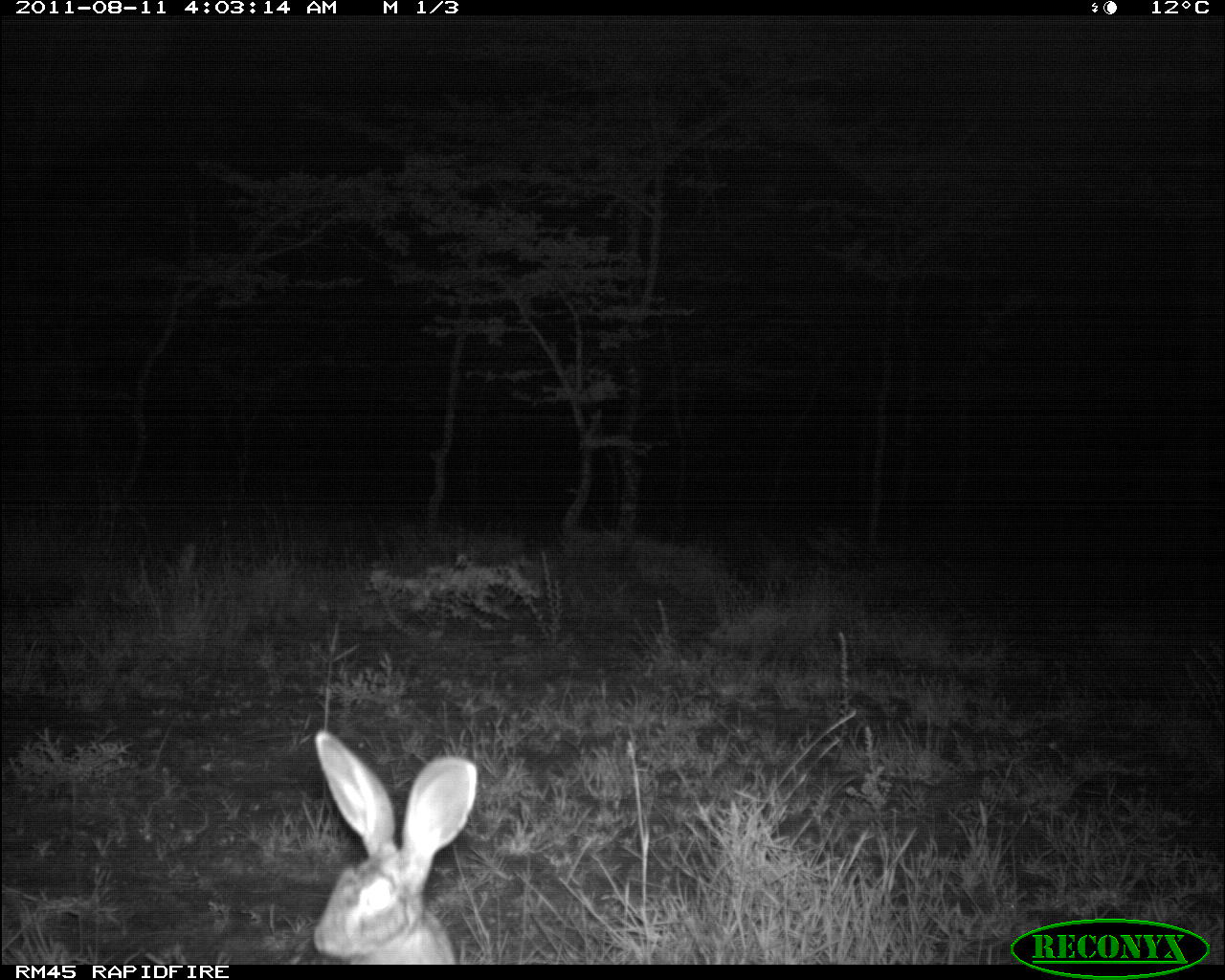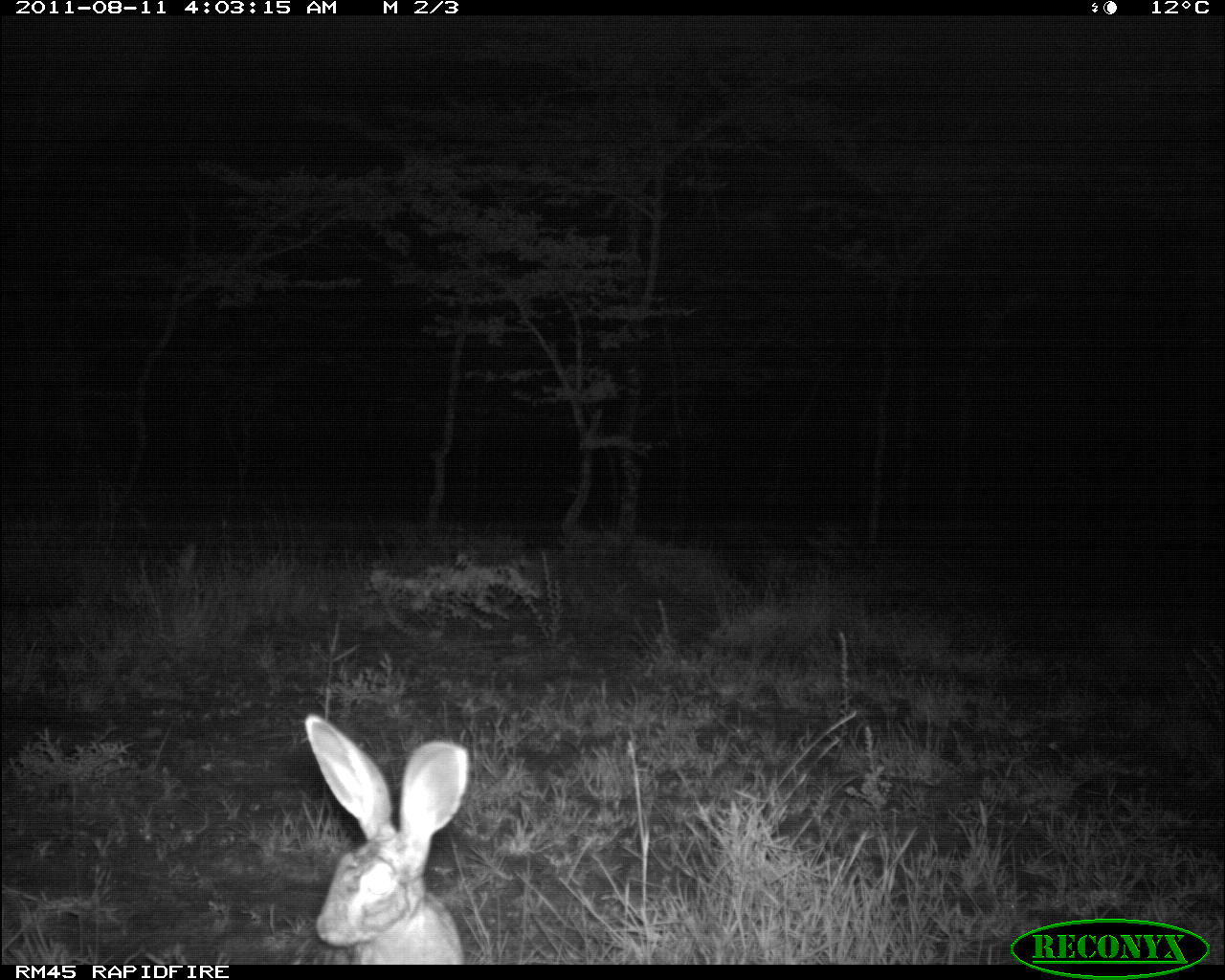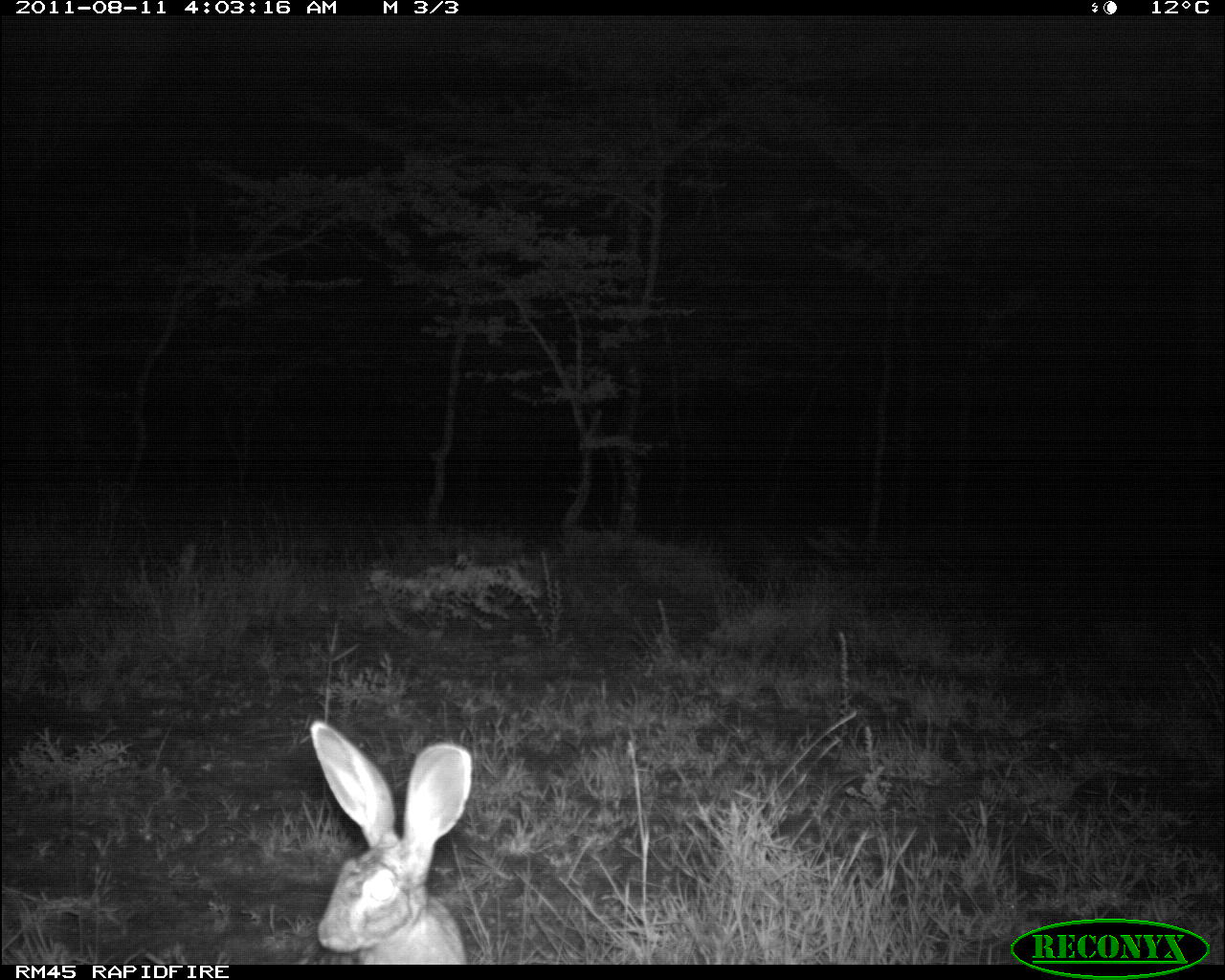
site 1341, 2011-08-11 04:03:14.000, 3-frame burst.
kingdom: Animalia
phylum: Chordata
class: Mammalia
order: Lagomorpha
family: Leporidae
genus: Lepus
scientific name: Lepus saxatilis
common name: scrub hare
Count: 1.